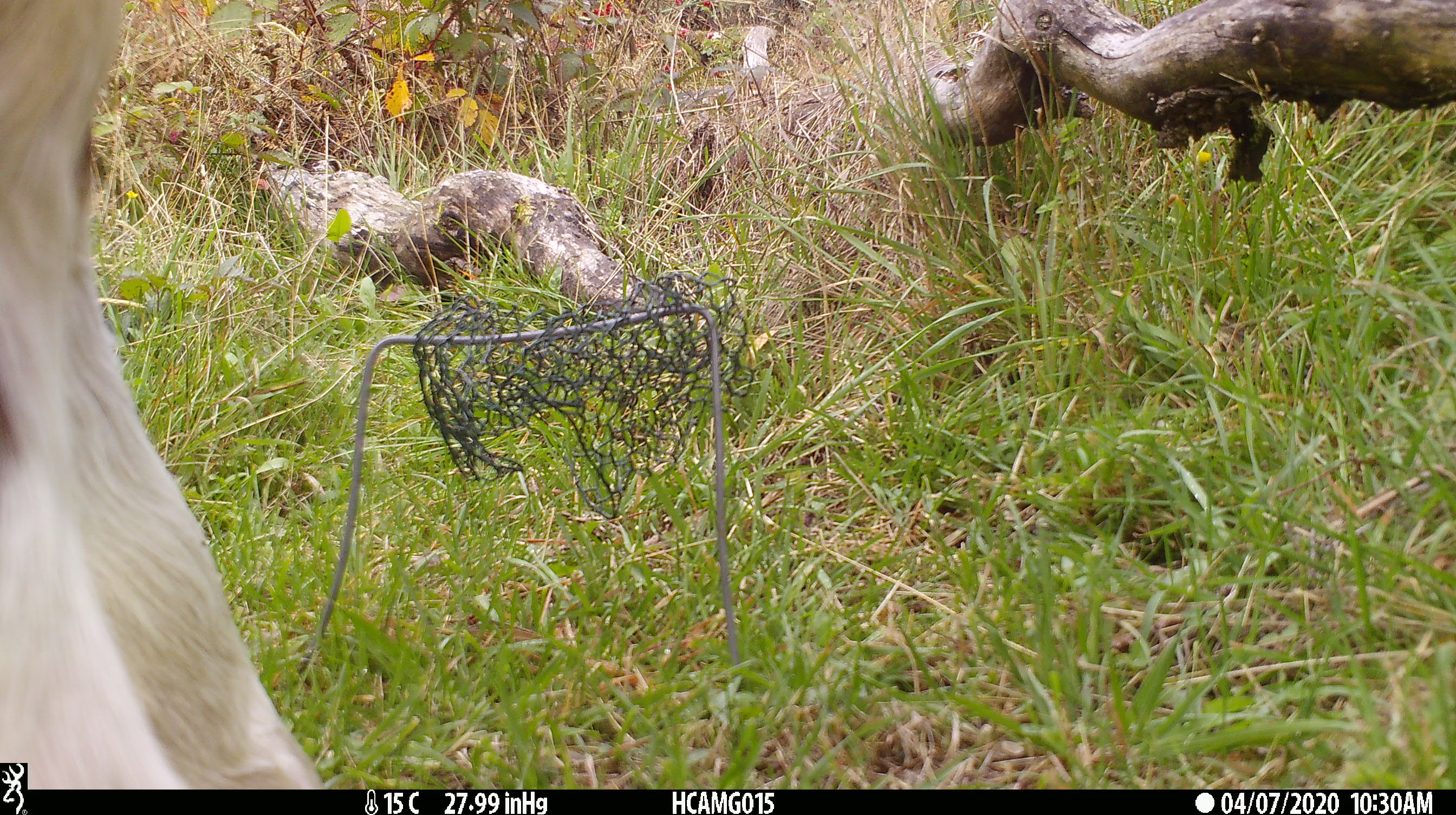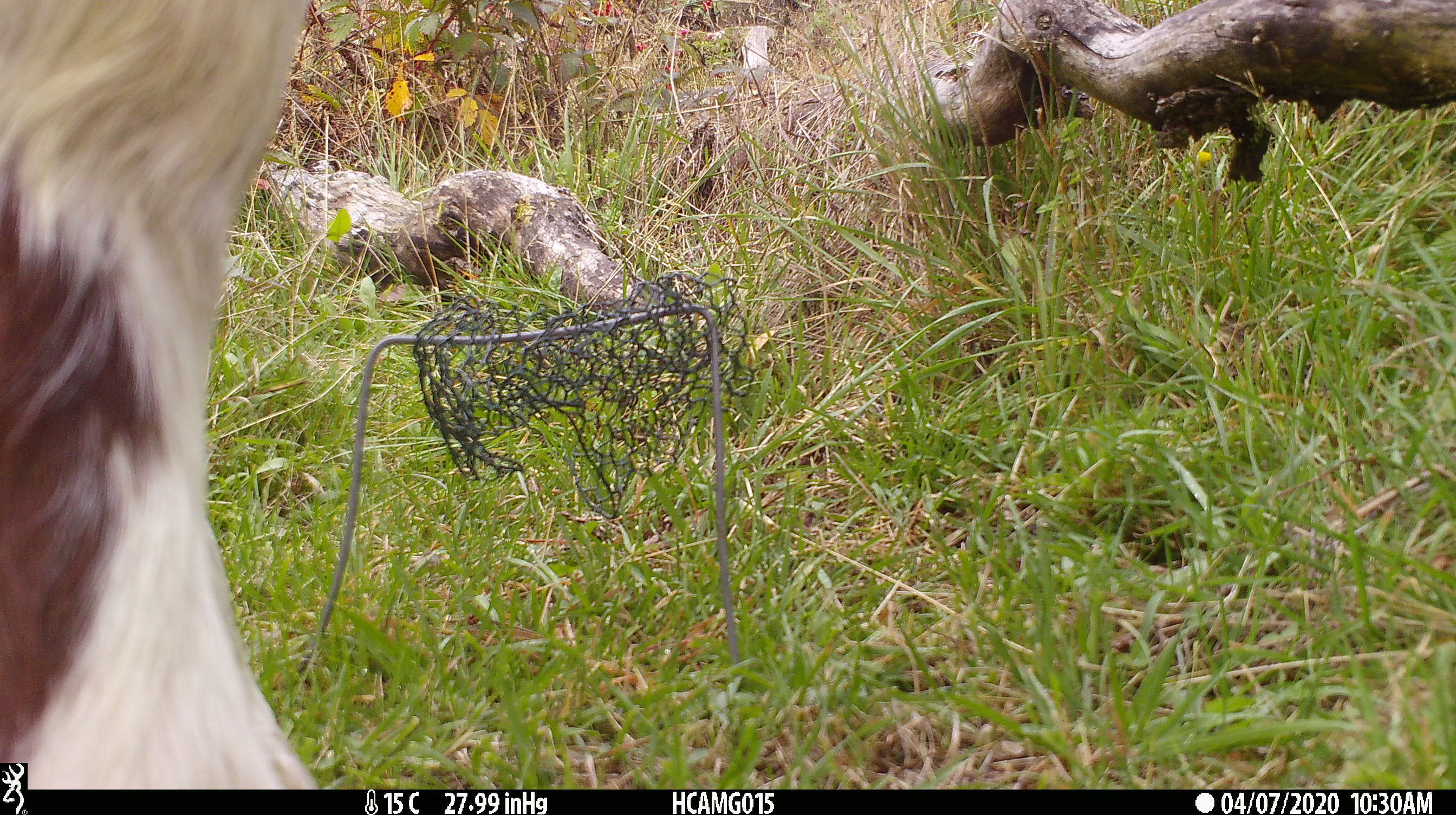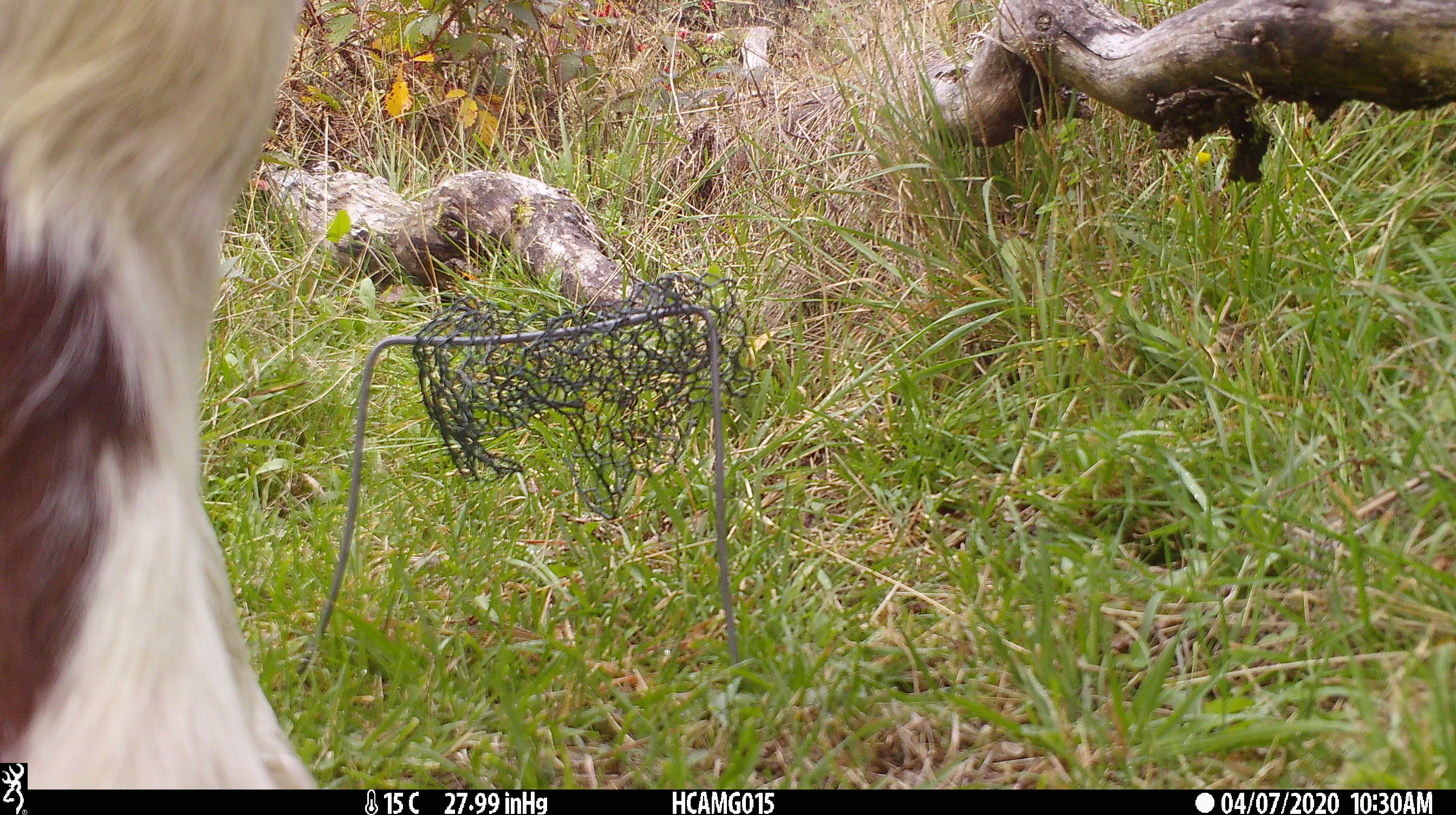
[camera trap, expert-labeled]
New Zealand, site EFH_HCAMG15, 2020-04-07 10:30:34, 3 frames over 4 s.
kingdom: Animalia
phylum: Chordata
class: Mammalia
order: Artiodactyla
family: Bovidae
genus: Bos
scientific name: Bos taurus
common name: domestic cow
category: cow